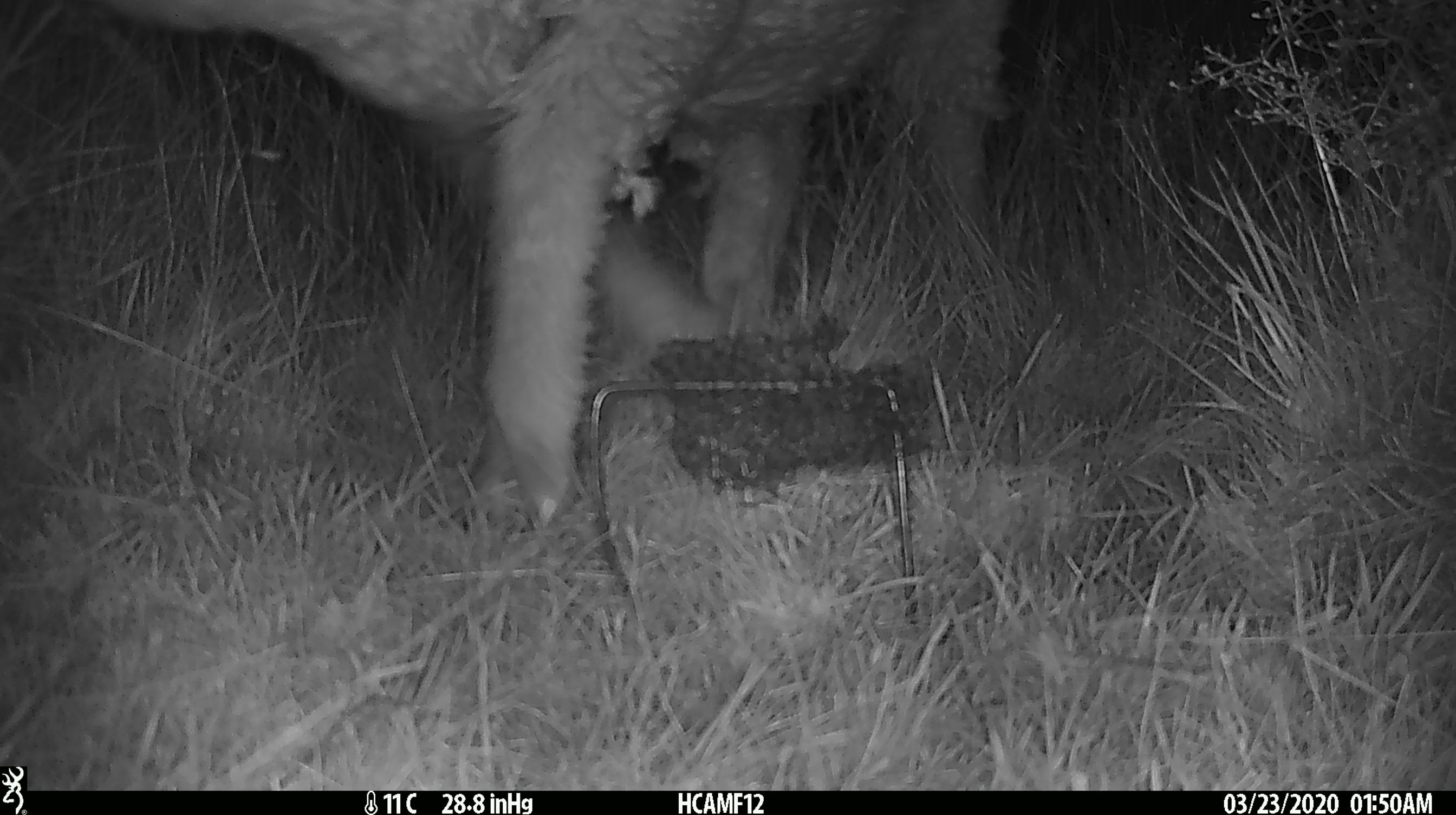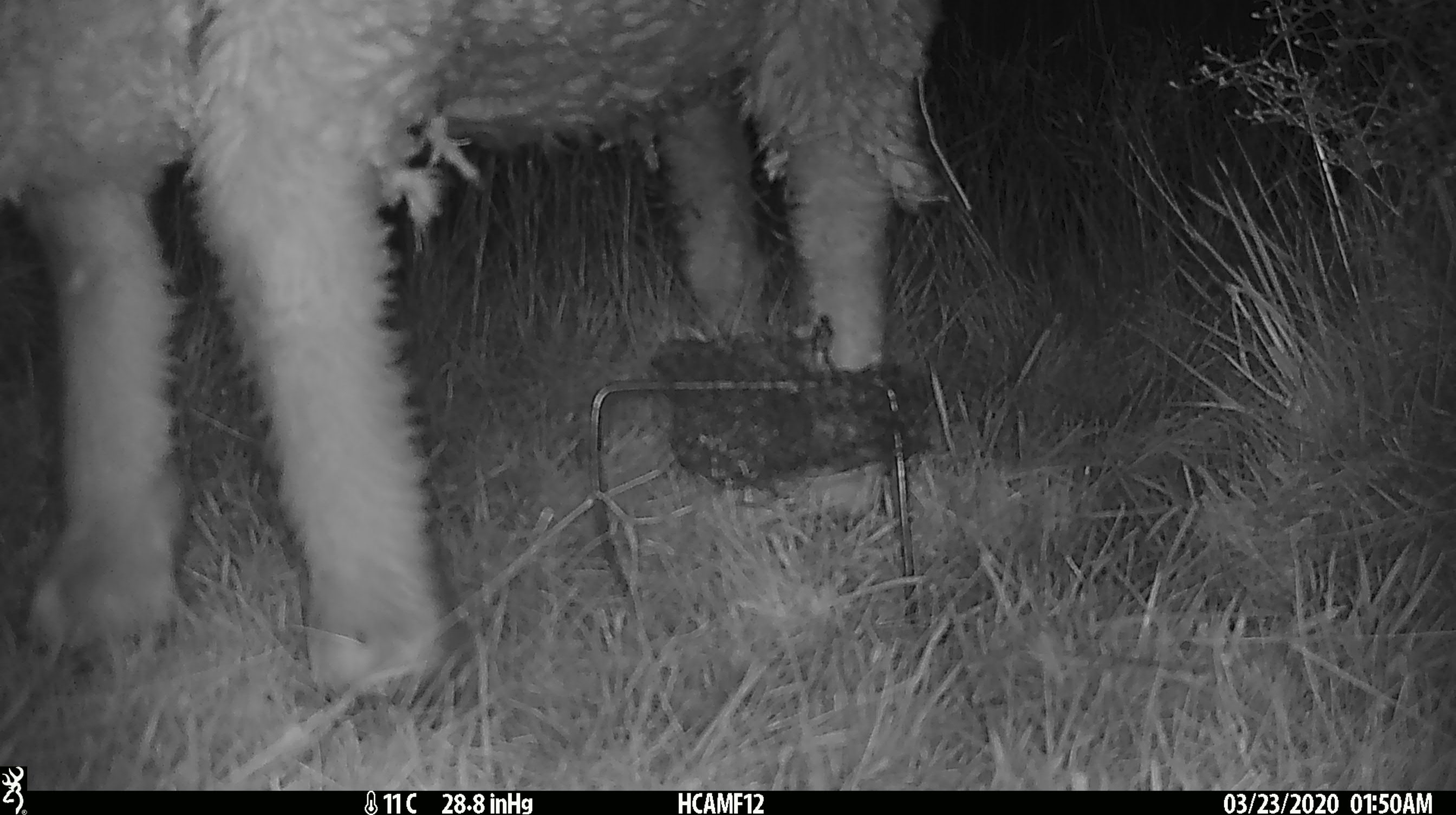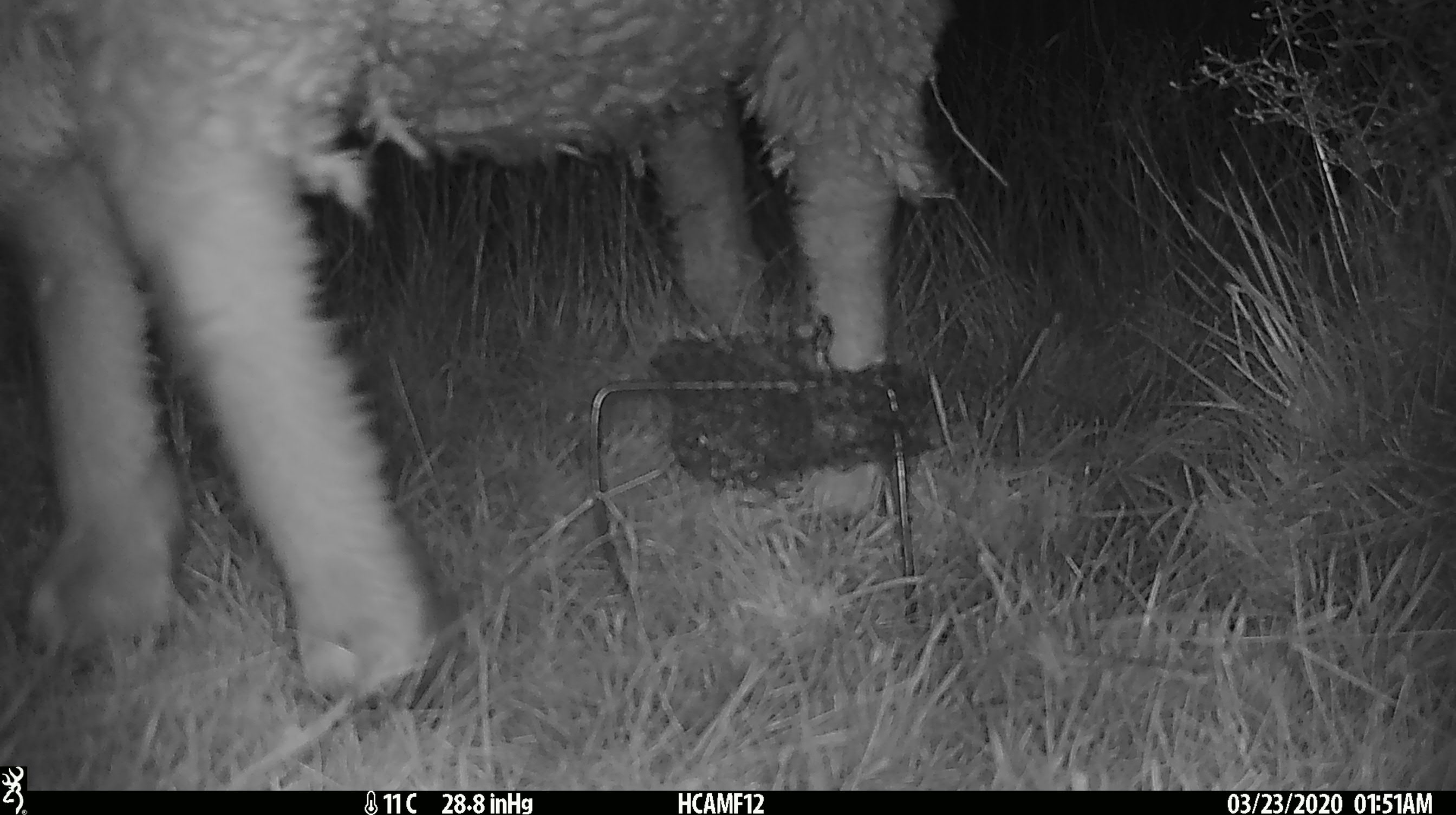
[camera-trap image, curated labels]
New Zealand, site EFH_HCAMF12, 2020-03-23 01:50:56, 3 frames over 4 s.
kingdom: Animalia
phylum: Chordata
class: Mammalia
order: Artiodactyla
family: Bovidae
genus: Ovis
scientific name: Ovis aries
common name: domestic sheep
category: sheep